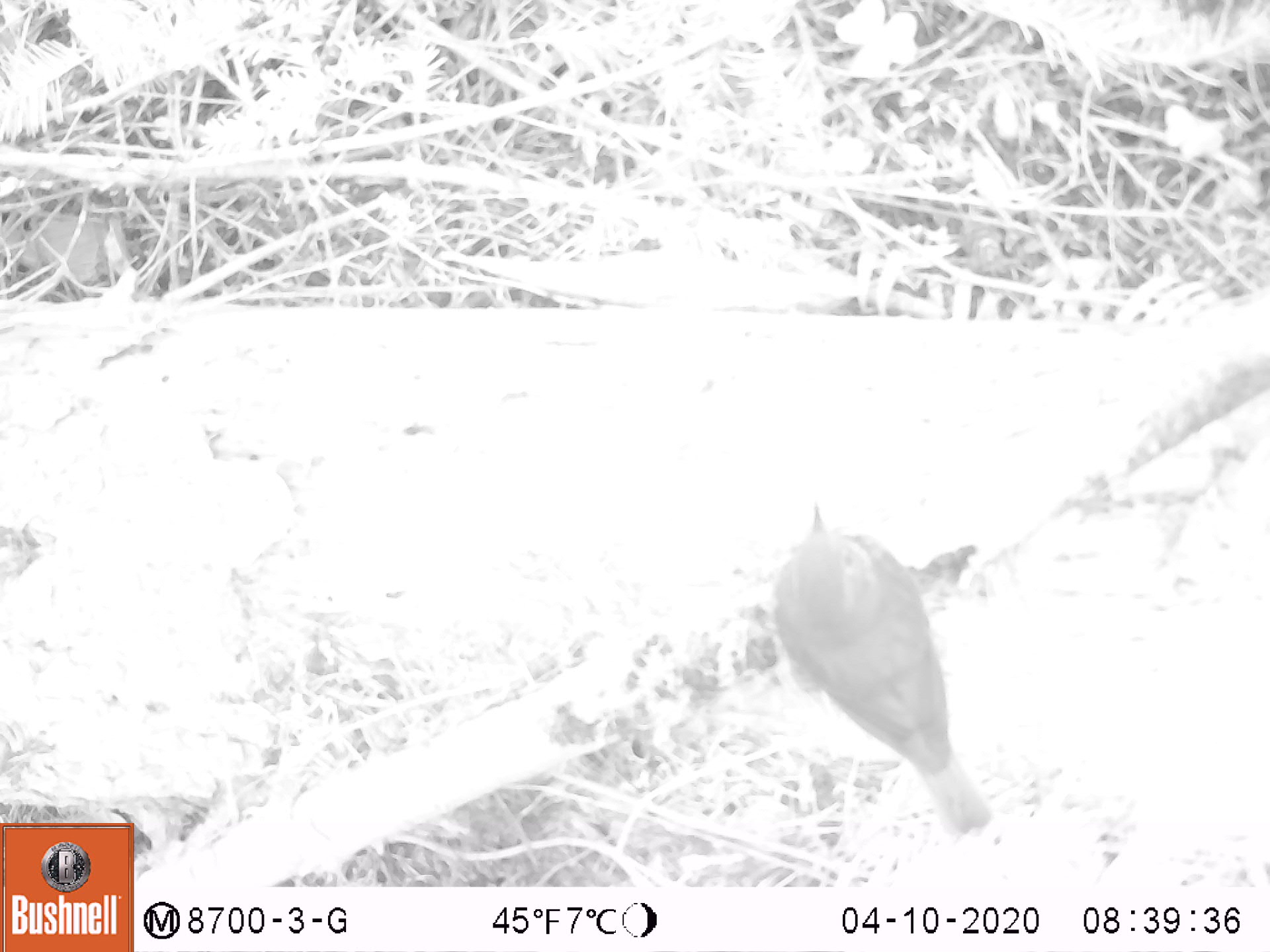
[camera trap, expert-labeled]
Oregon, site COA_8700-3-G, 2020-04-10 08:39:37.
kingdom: Animalia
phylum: Chordata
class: Aves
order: Passeriformes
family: Turdidae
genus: Catharus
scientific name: Catharus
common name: brown thrushes and nightingale-thrushes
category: catharus species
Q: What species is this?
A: Catharus species (brown thrushes and nightingale-thrushes) (Catharus).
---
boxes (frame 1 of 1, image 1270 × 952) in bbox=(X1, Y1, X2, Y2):
catharus species: bbox=(765, 489, 1006, 851)